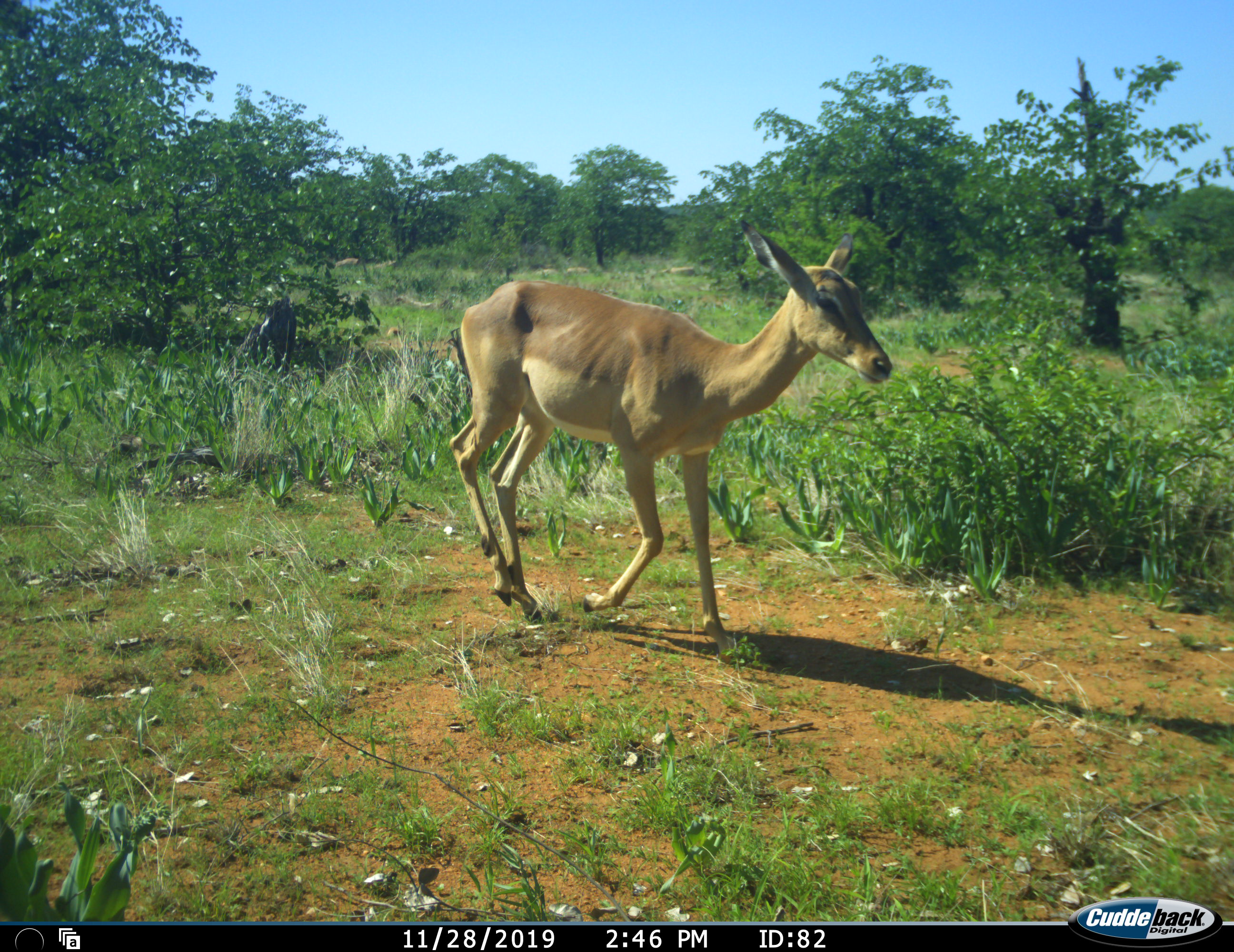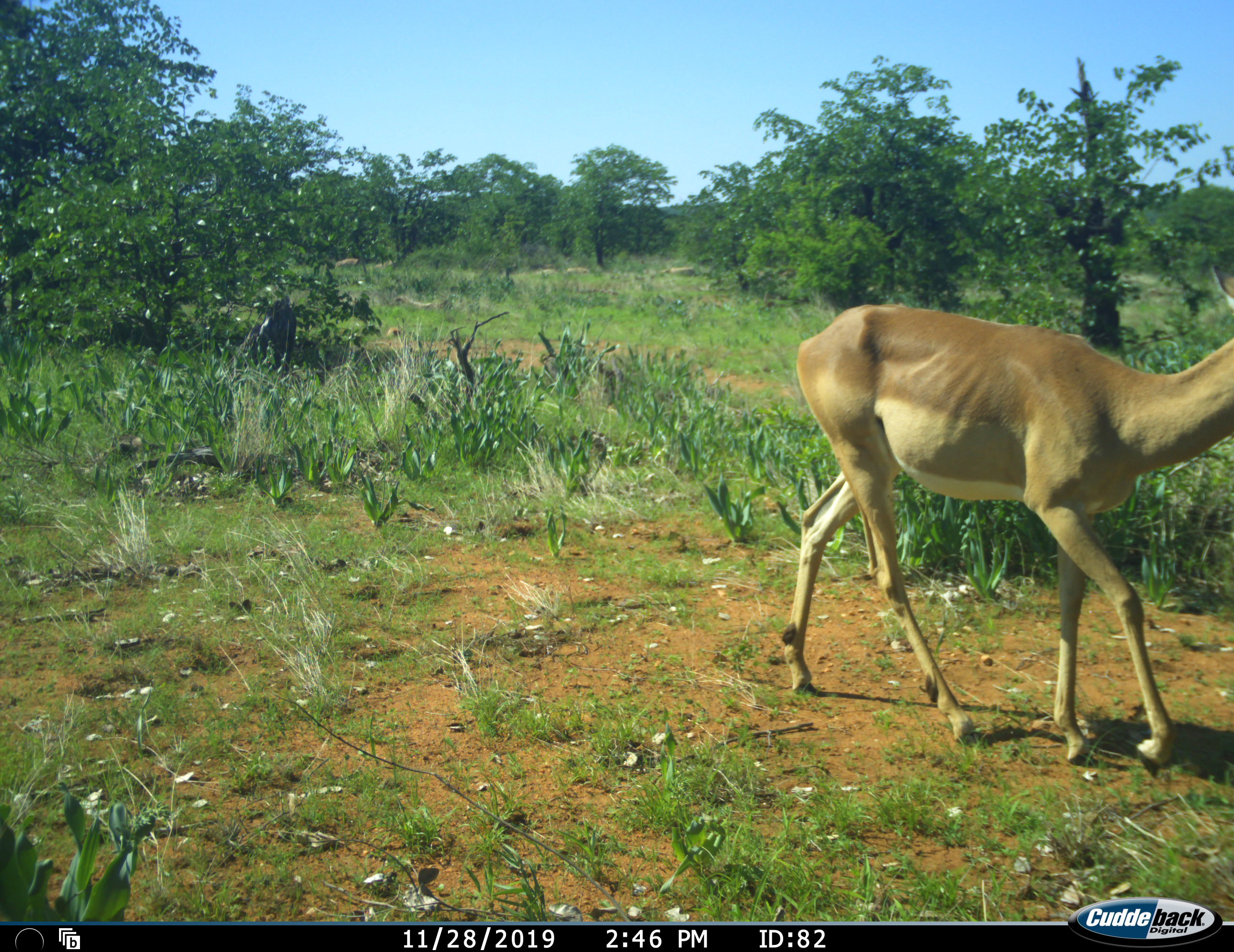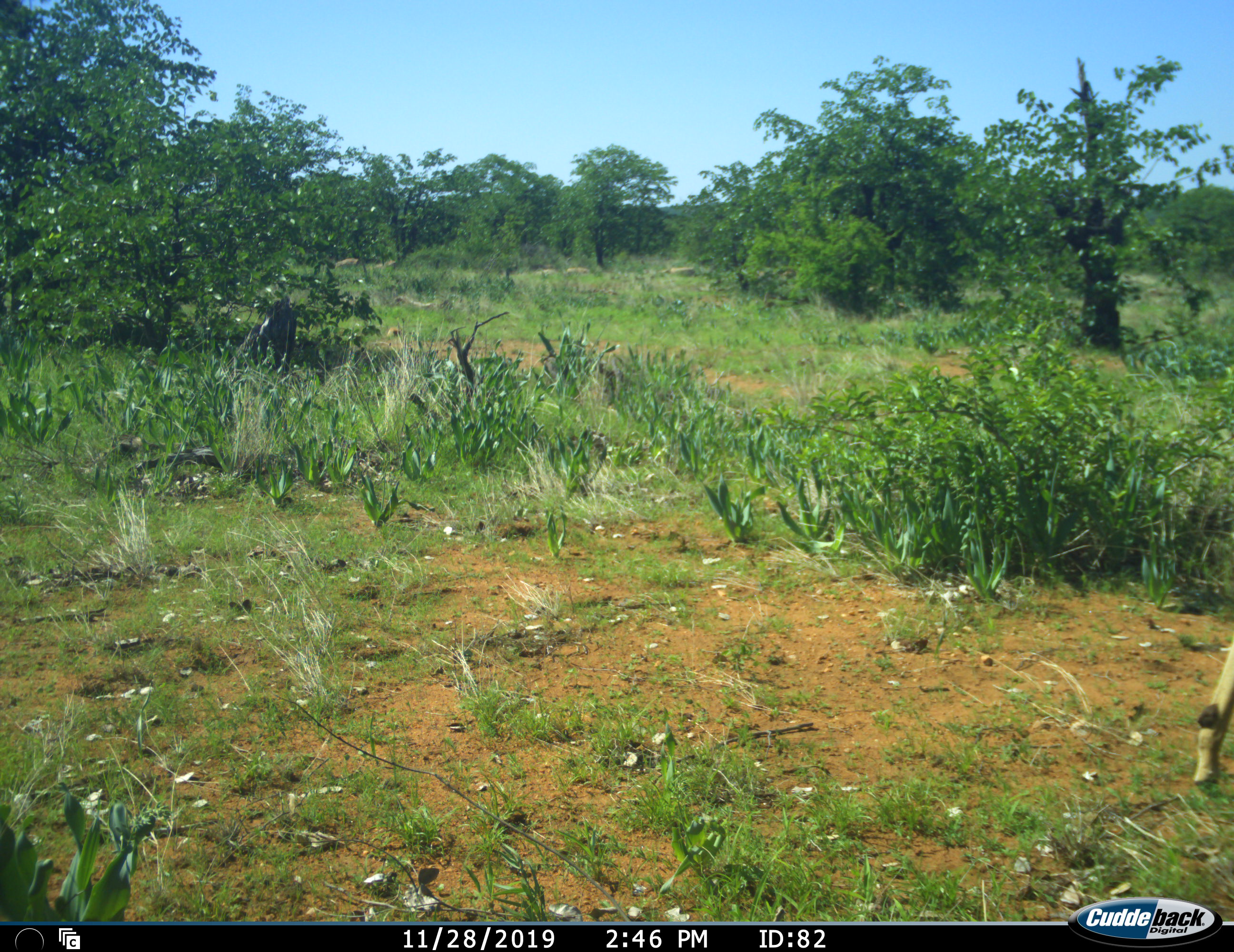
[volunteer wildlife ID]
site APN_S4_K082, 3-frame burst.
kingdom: Animalia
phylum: Chordata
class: Mammalia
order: Artiodactyla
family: Bovidae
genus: Aepyceros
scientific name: Aepyceros melampus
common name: impala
Impala (Aepyceros melampus), count 1. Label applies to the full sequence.